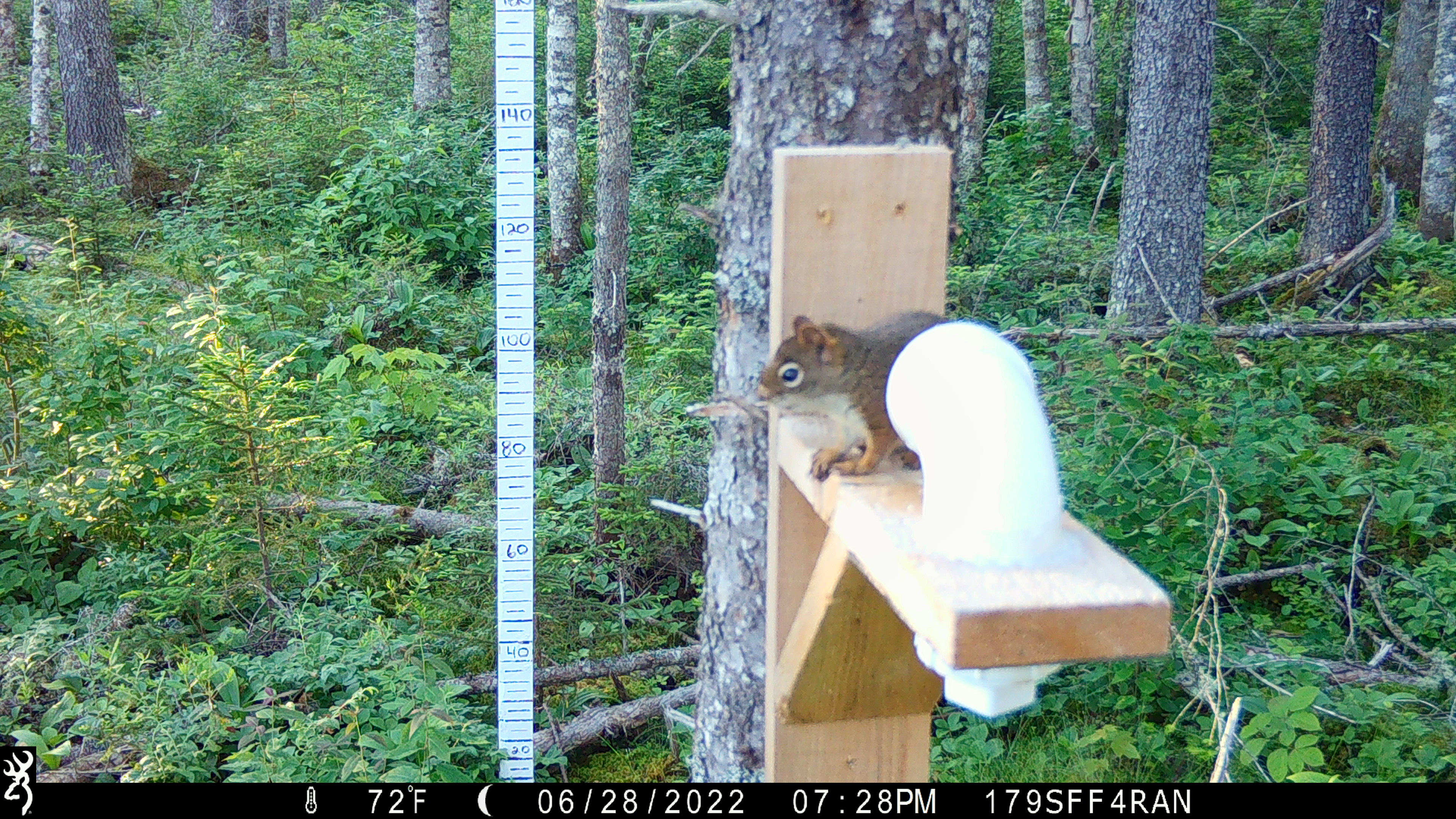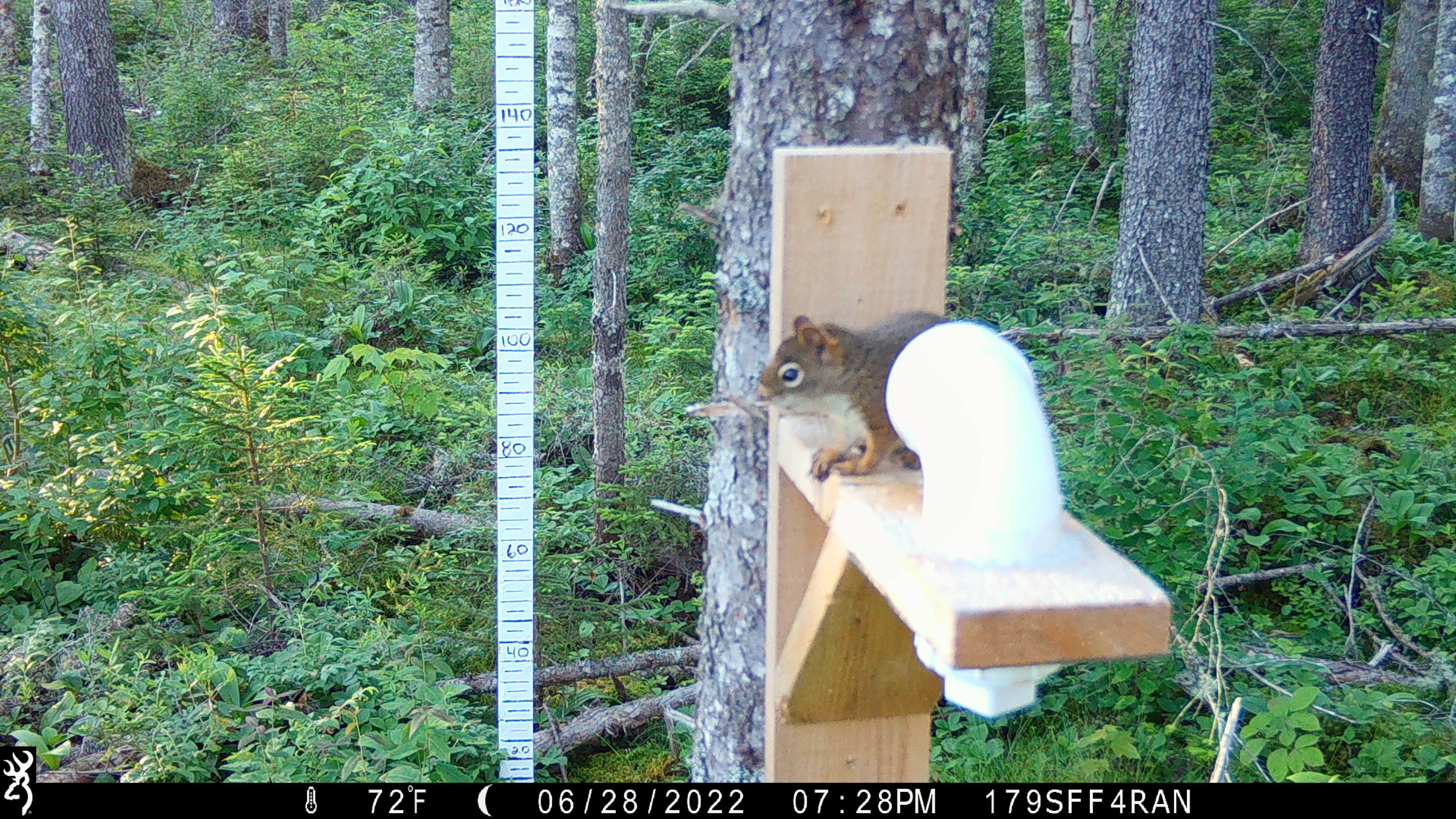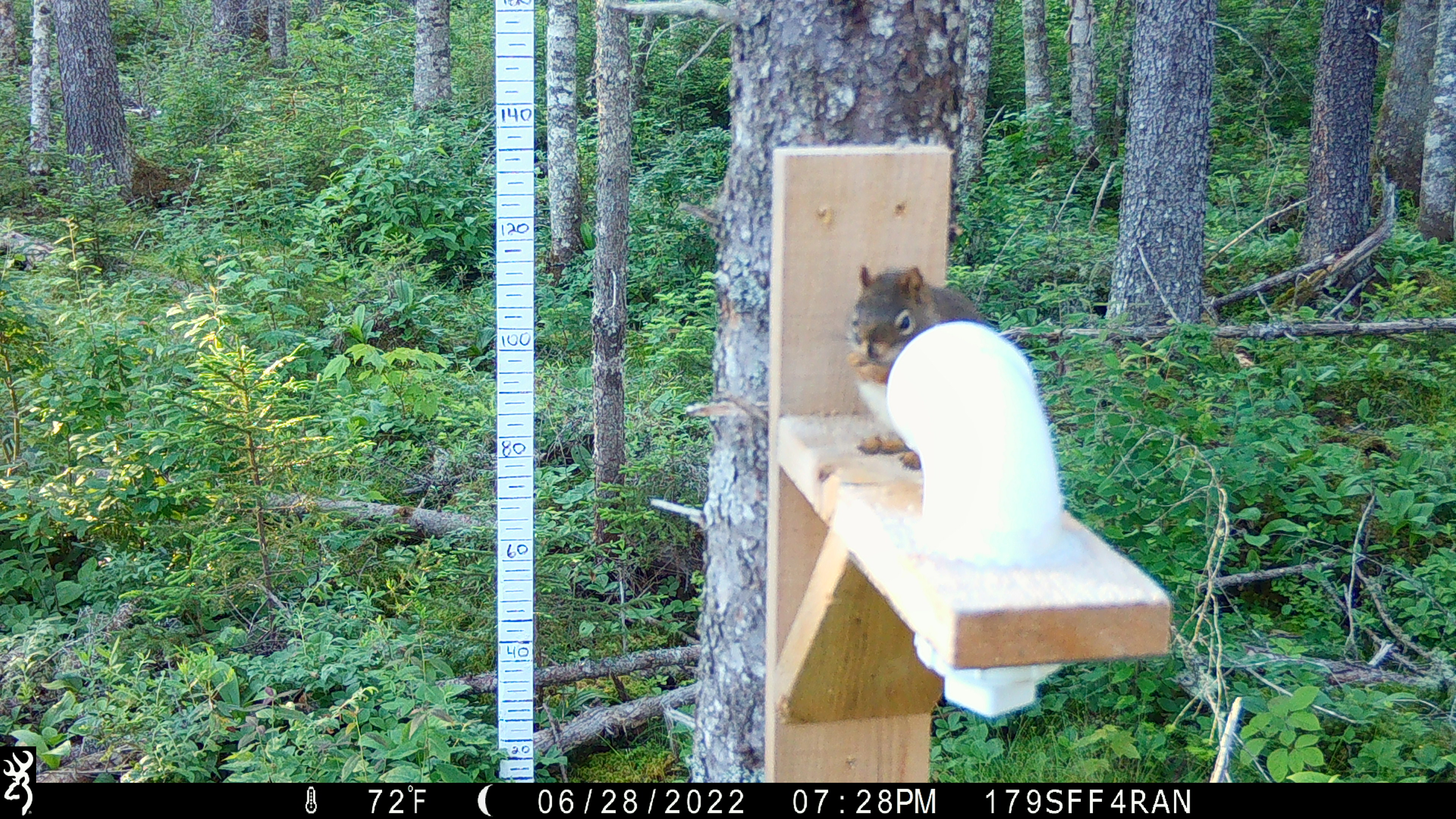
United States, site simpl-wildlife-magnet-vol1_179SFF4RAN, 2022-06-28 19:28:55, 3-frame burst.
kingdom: Animalia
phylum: Chordata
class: Mammalia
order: Rodentia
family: Sciuridae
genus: Tamiasciurus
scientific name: Tamiasciurus hudsonicus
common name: red squirrel